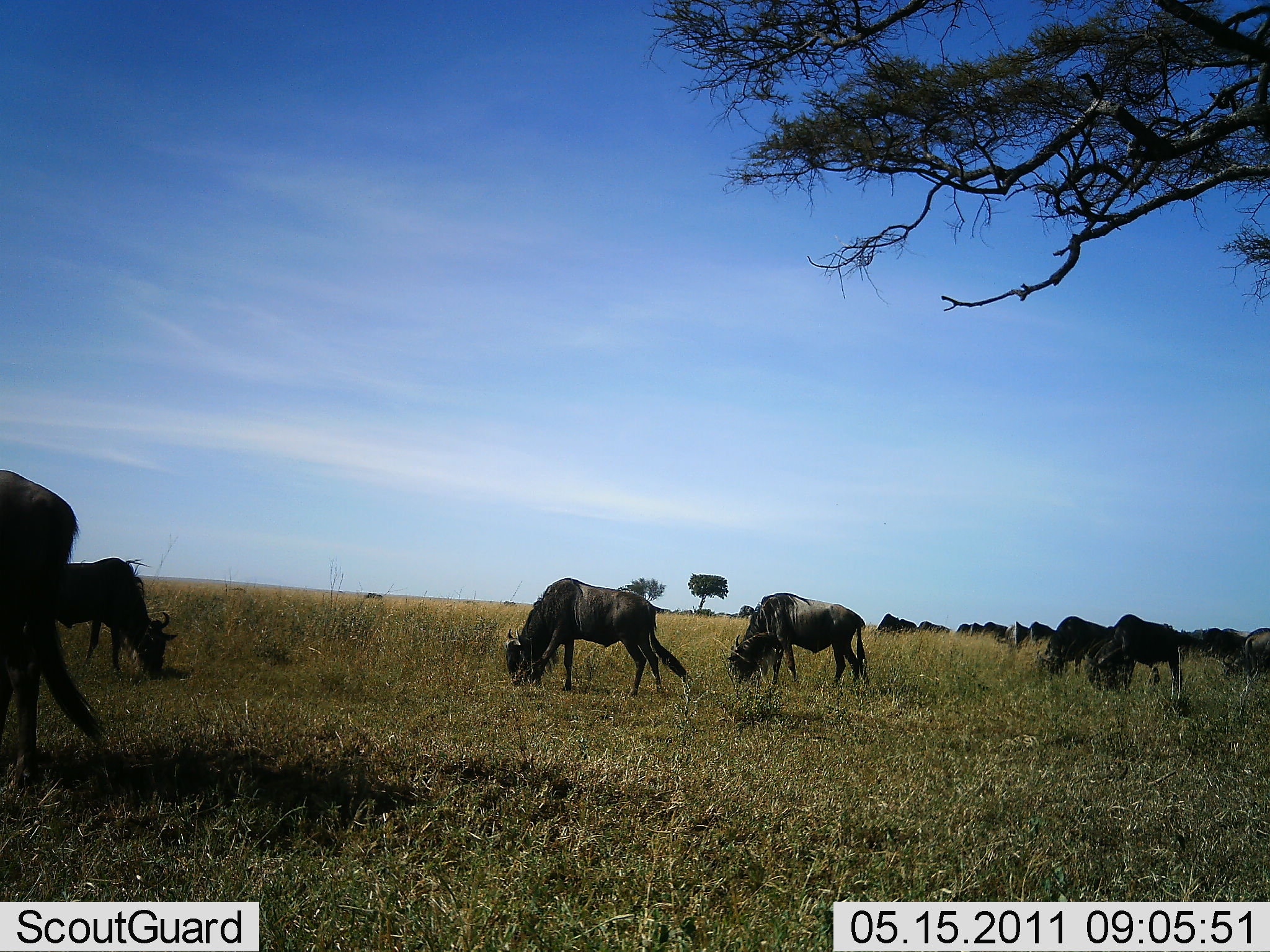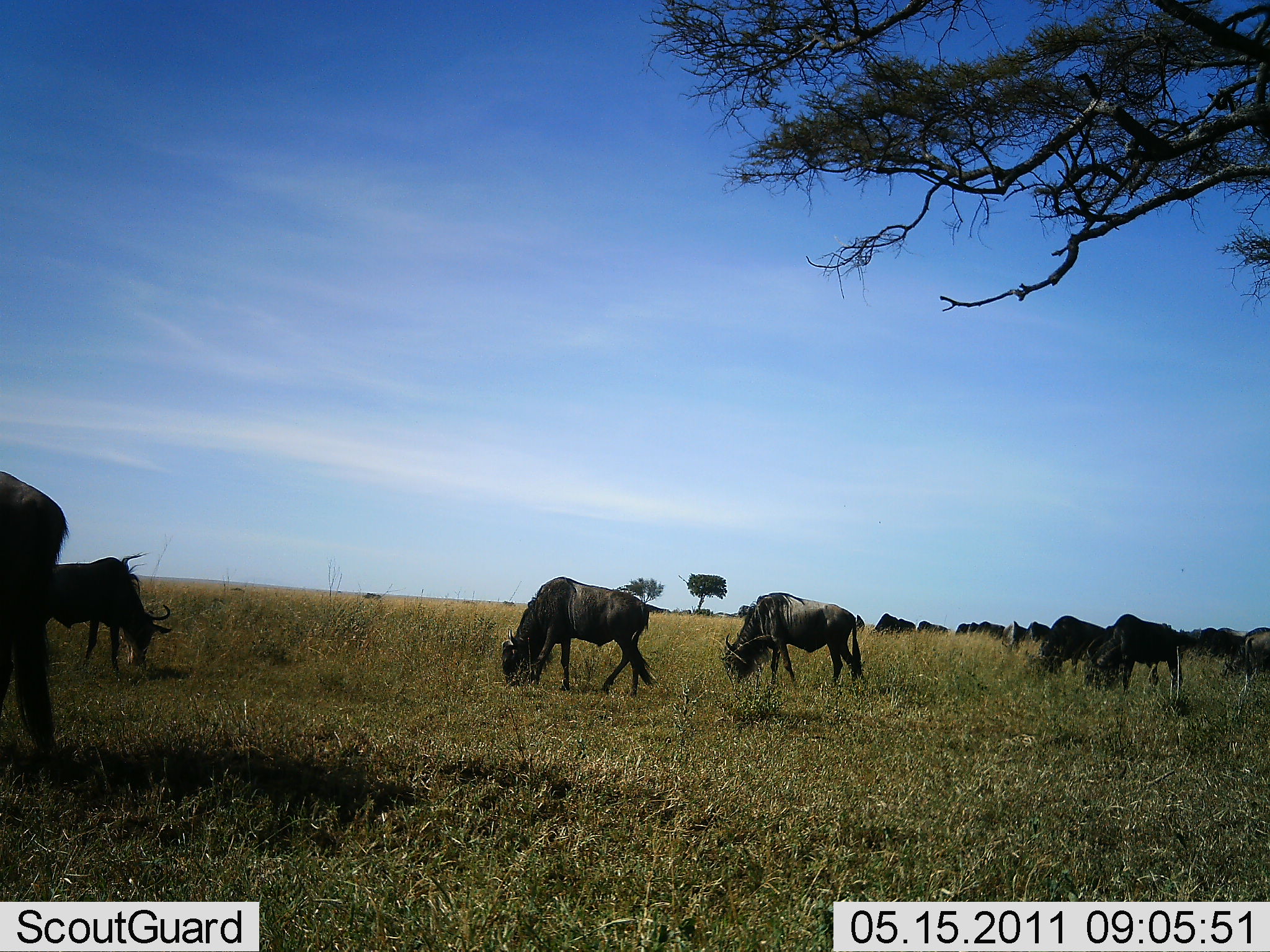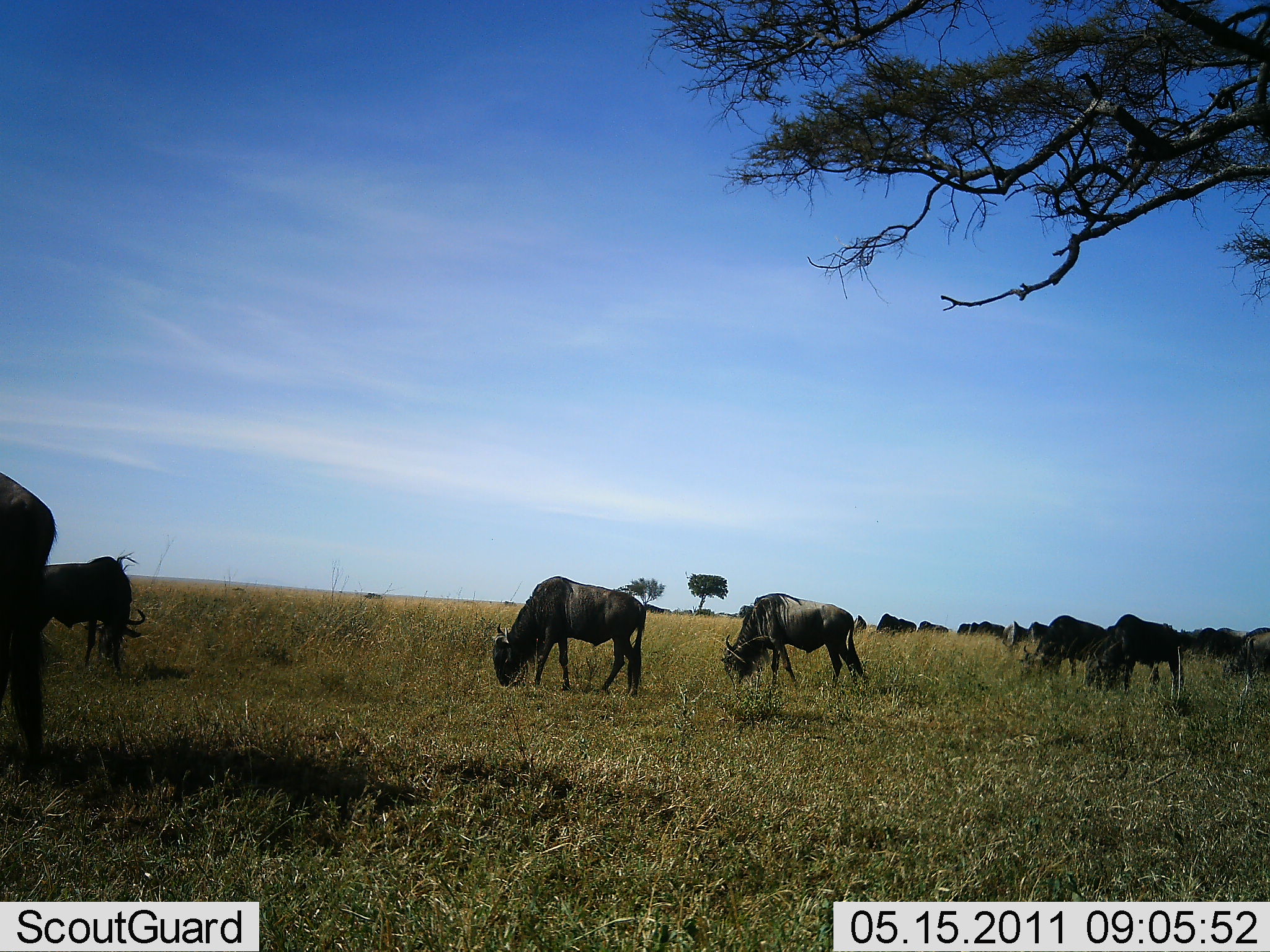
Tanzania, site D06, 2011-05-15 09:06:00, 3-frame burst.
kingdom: Animalia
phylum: Chordata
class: Mammalia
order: Artiodactyla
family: Bovidae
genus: Connochaetes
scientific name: Connochaetes taurinus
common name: blue wildebeest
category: wildebeest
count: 11-50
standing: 18%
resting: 0%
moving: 18%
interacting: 0%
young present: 0%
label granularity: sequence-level